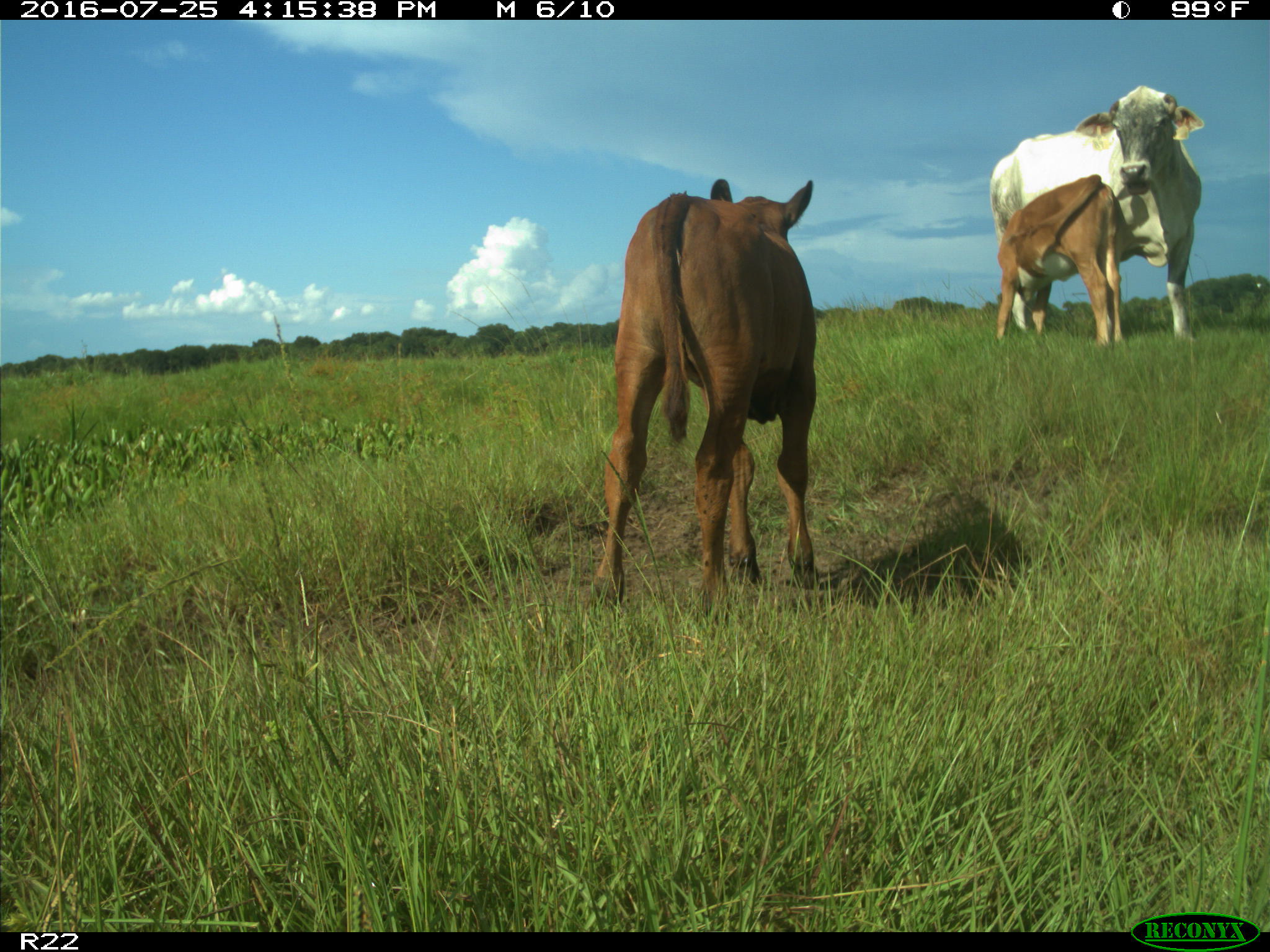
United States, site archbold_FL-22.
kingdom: Animalia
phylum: Chordata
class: Mammalia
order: Artiodactyla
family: Bovidae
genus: Bos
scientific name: Bos taurus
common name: domestic cow